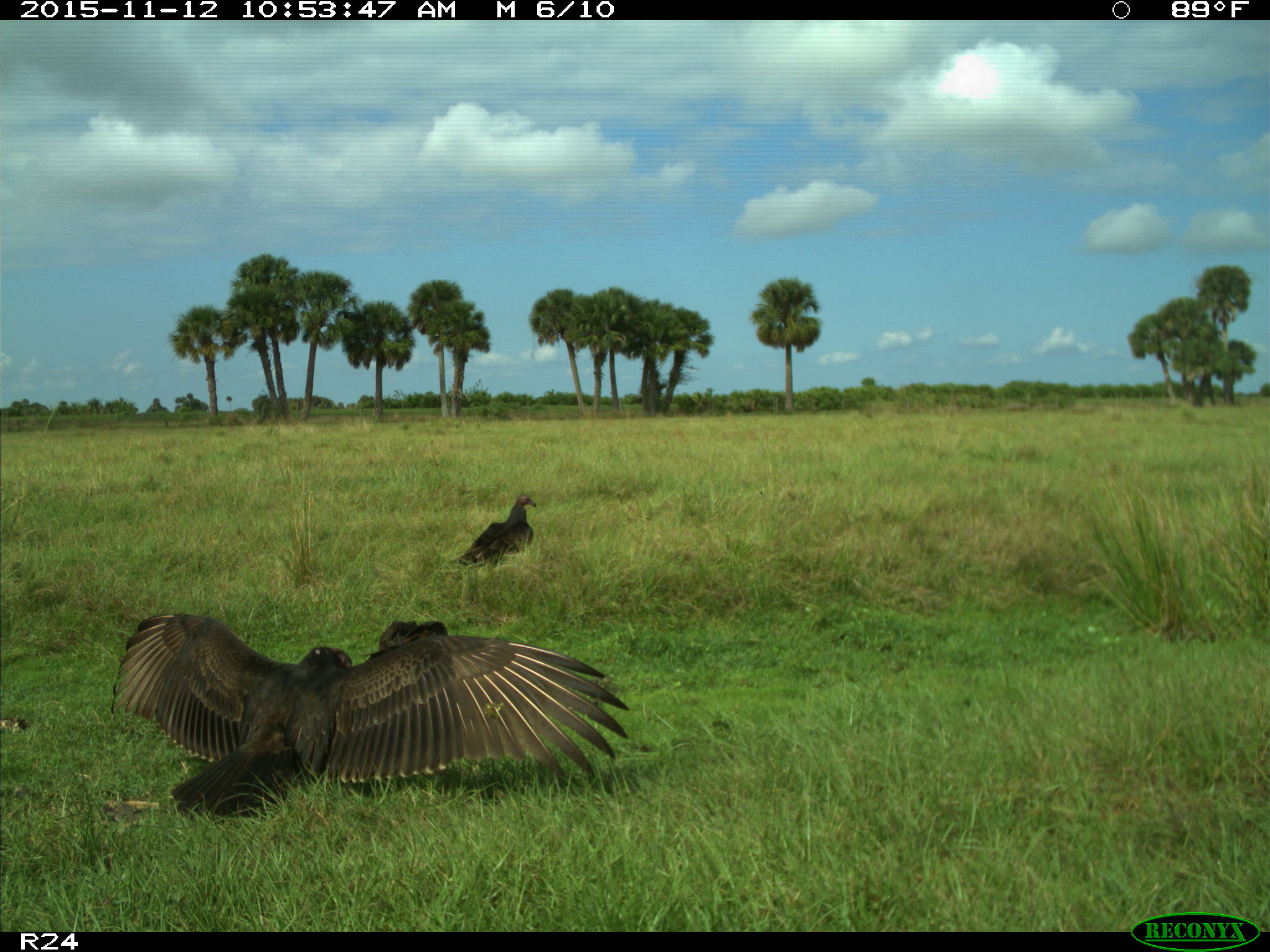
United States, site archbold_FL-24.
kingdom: Animalia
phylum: Chordata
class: Aves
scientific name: Aves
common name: birds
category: unidentified bird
Unidentified bird (birds) (Aves).